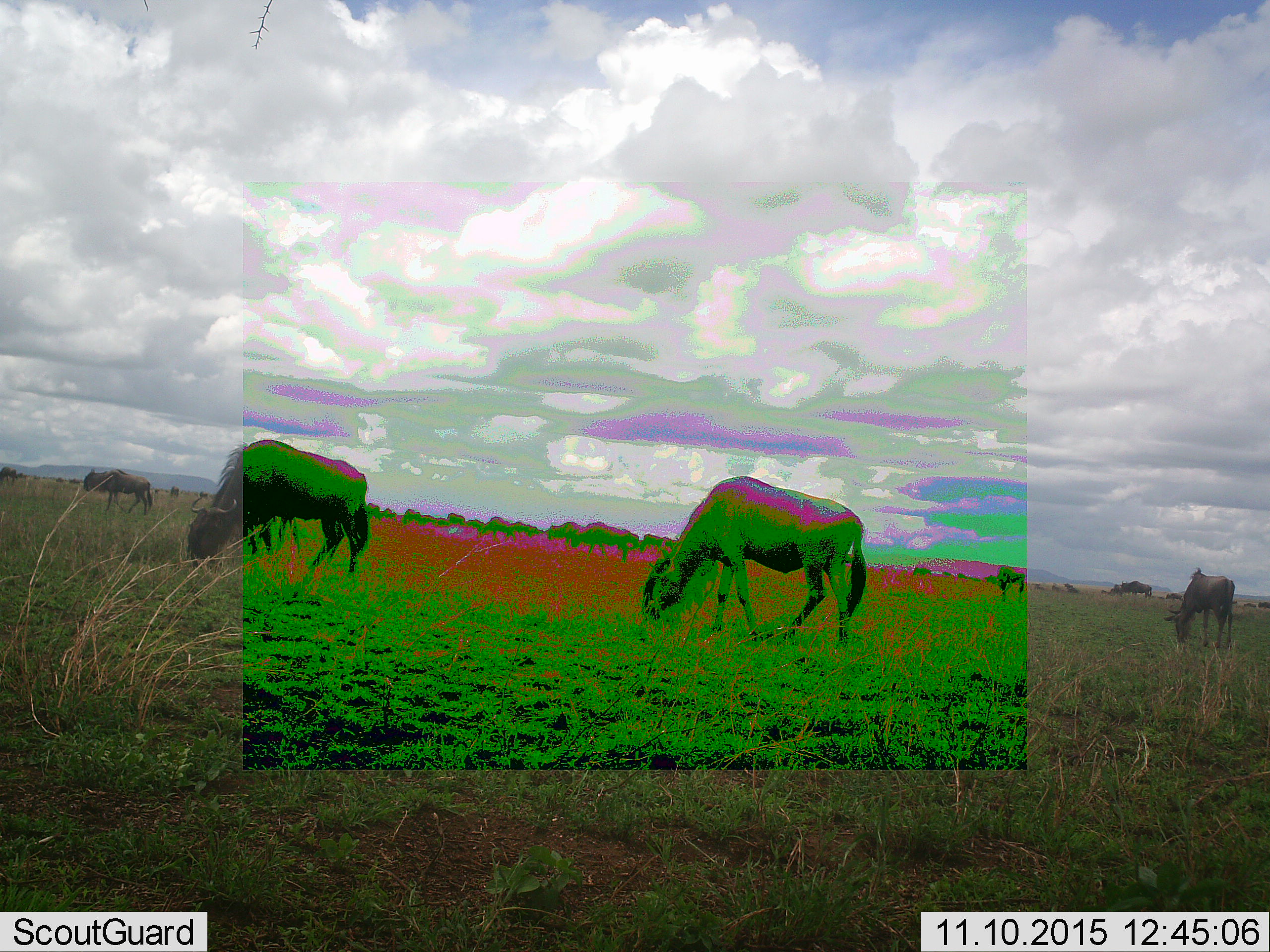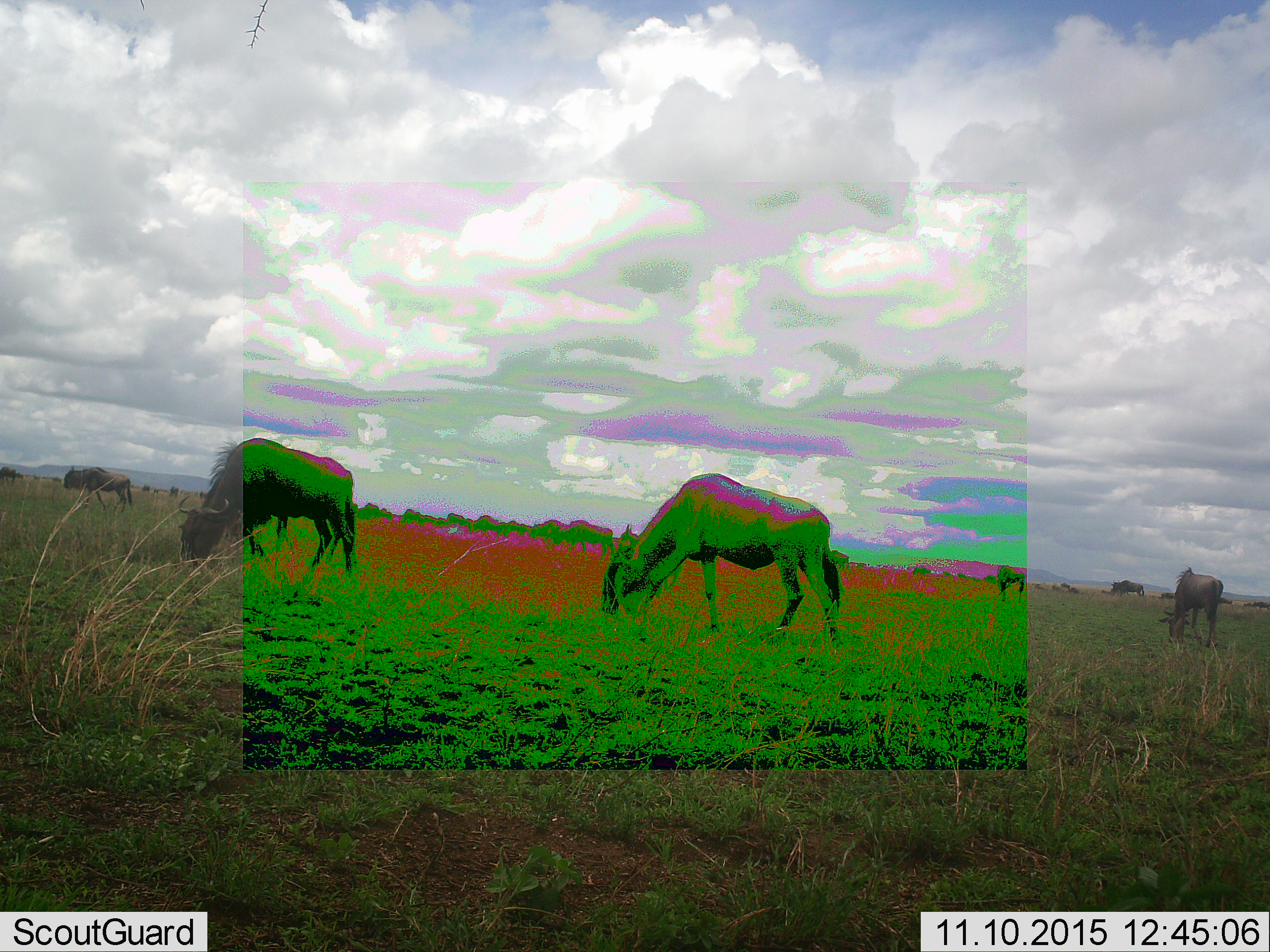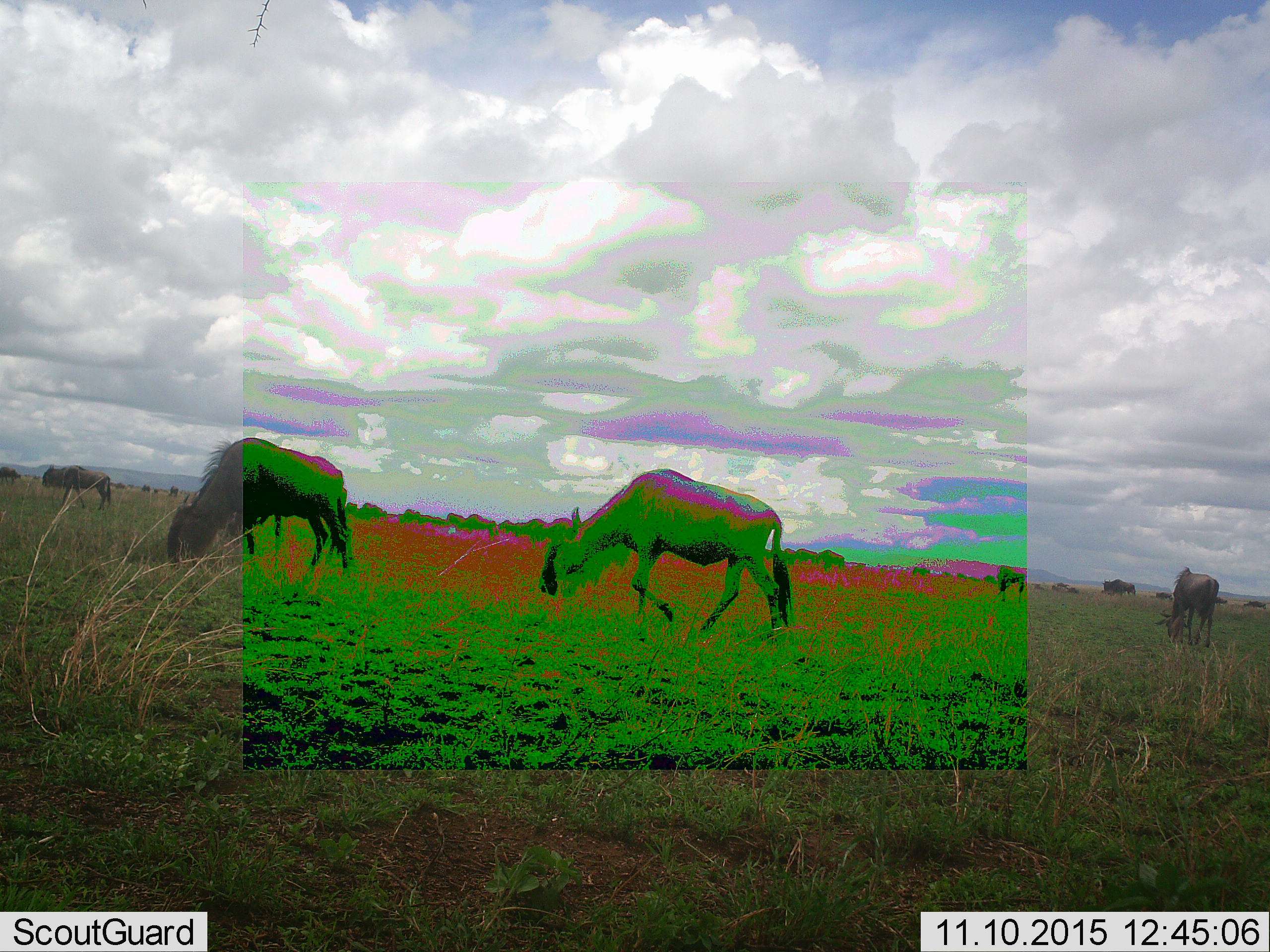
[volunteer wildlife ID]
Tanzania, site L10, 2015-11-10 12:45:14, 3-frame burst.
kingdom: Animalia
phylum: Chordata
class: Mammalia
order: Artiodactyla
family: Bovidae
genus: Connochaetes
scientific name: Connochaetes taurinus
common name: blue wildebeest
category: wildebeest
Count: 11-50.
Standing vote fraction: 38%.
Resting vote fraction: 0%.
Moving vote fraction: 88%.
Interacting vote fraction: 0%.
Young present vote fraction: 12%.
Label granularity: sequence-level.